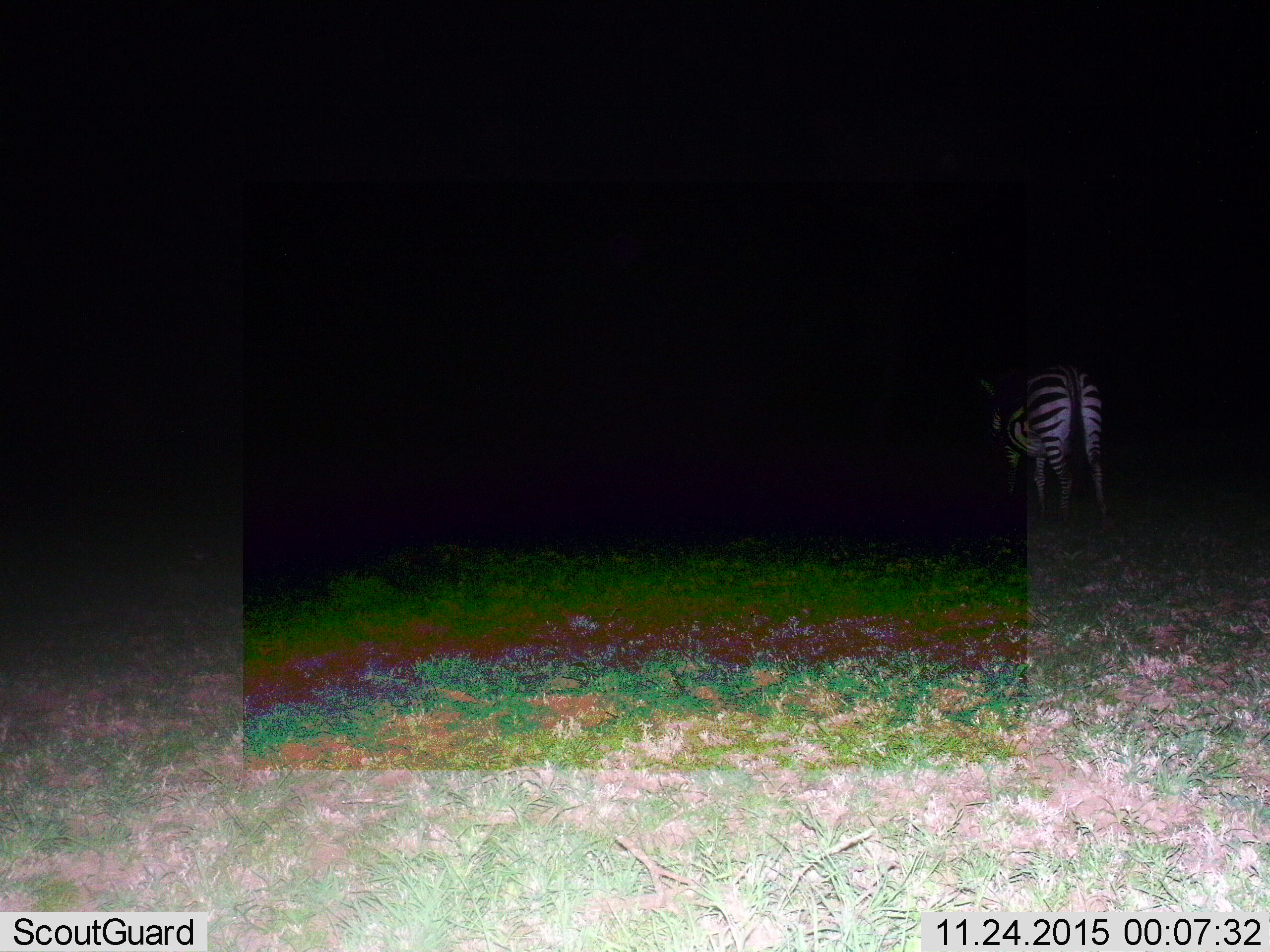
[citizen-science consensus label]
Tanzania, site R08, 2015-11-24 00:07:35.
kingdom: Animalia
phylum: Chordata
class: Mammalia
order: Perissodactyla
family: Equidae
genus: Equus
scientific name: Equus quagga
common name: plains zebra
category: zebra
Zebra (plains zebra) (Equus quagga), count 1. Behavior (volunteer vote fractions): standing 67%, resting 0%, moving 33%, interacting 0%. Young present (vote fraction): 0%. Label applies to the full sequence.